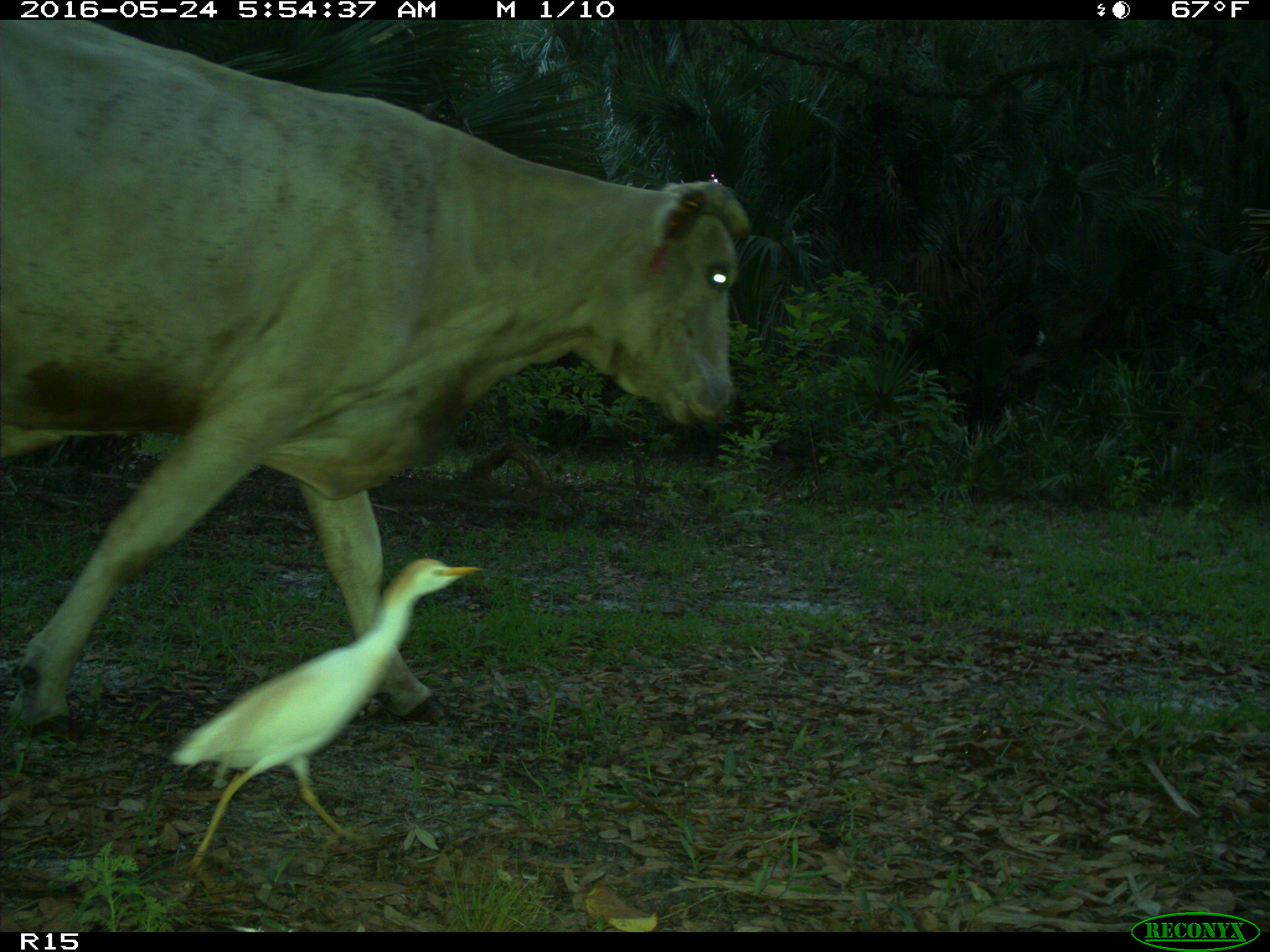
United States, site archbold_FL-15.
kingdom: Animalia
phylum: Chordata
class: Mammalia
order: Artiodactyla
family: Bovidae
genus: Bos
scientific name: Bos taurus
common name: domestic cow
Bos taurus (domestic cow).